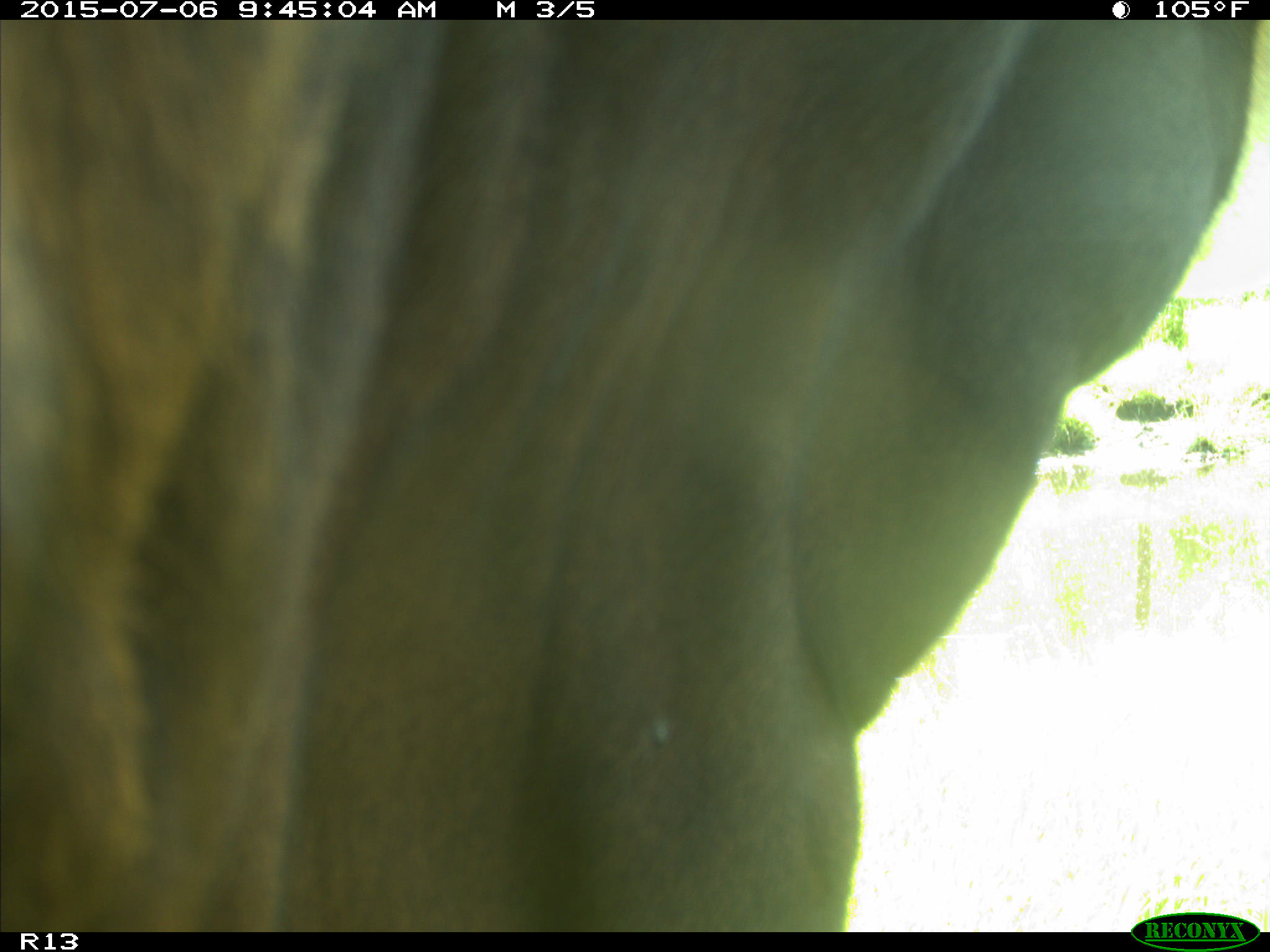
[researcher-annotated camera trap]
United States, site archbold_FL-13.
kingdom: Animalia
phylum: Chordata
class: Mammalia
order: Artiodactyla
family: Bovidae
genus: Bos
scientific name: Bos taurus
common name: domestic cow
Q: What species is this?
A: Bos taurus (domestic cow).